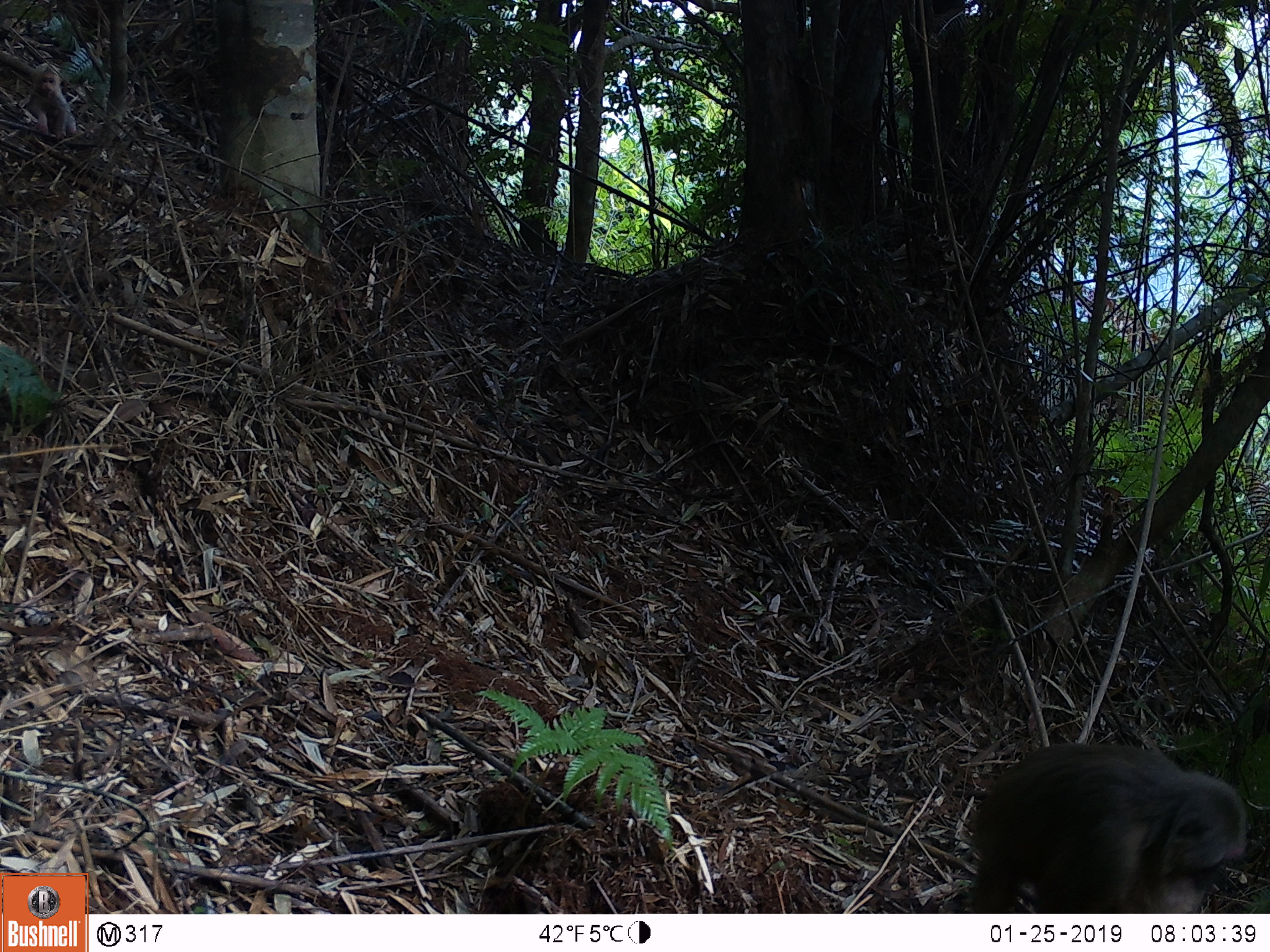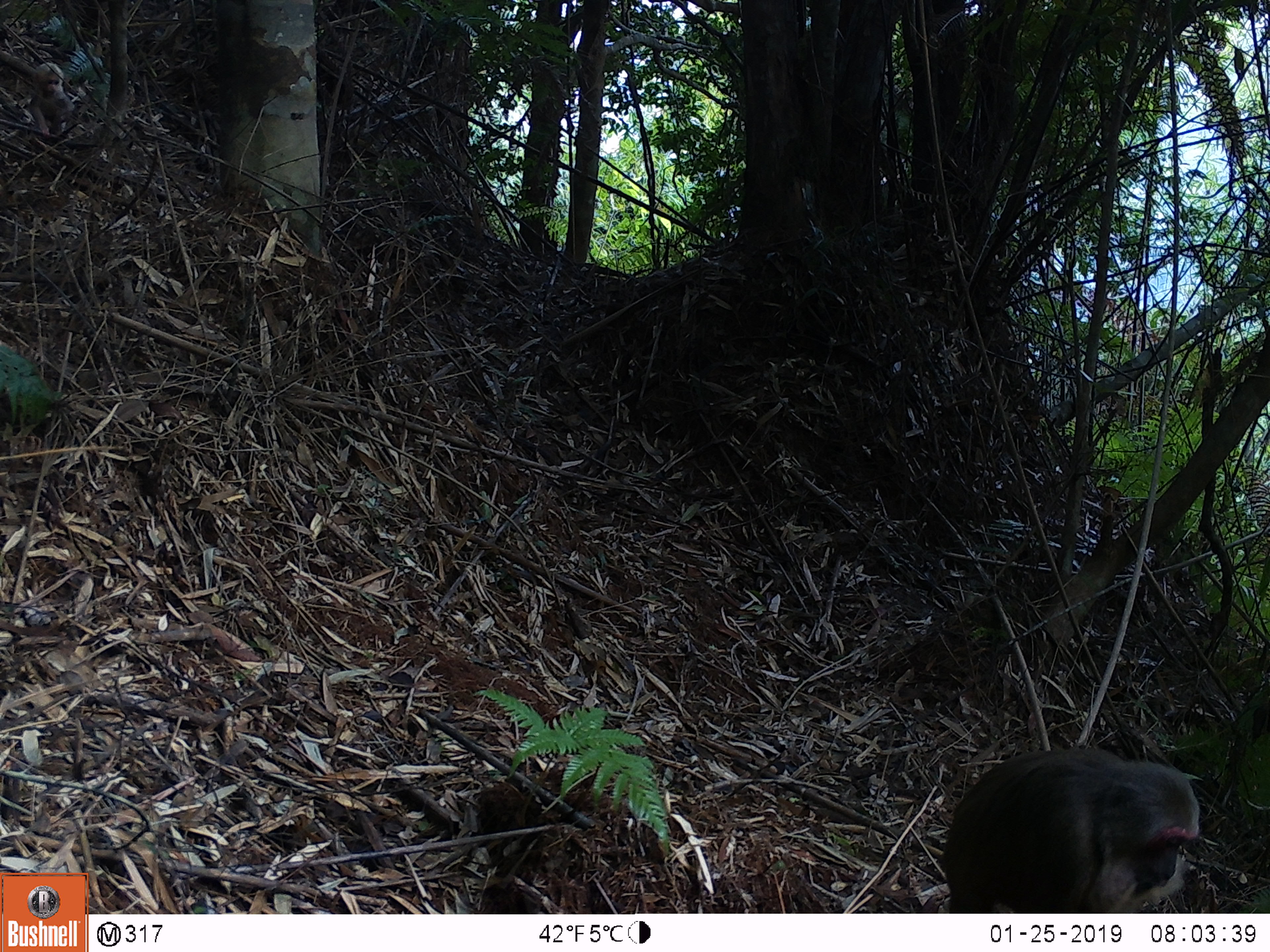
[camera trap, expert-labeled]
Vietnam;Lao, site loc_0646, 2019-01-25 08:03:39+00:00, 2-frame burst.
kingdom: Animalia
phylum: Chordata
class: Mammalia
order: Primates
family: Cercopithecidae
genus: Macaca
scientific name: Macaca arctoides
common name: stump-tailed macaque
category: stump tailed macaque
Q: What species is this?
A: Stump tailed macaque (stump-tailed macaque) (Macaca arctoides).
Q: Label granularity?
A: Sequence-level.